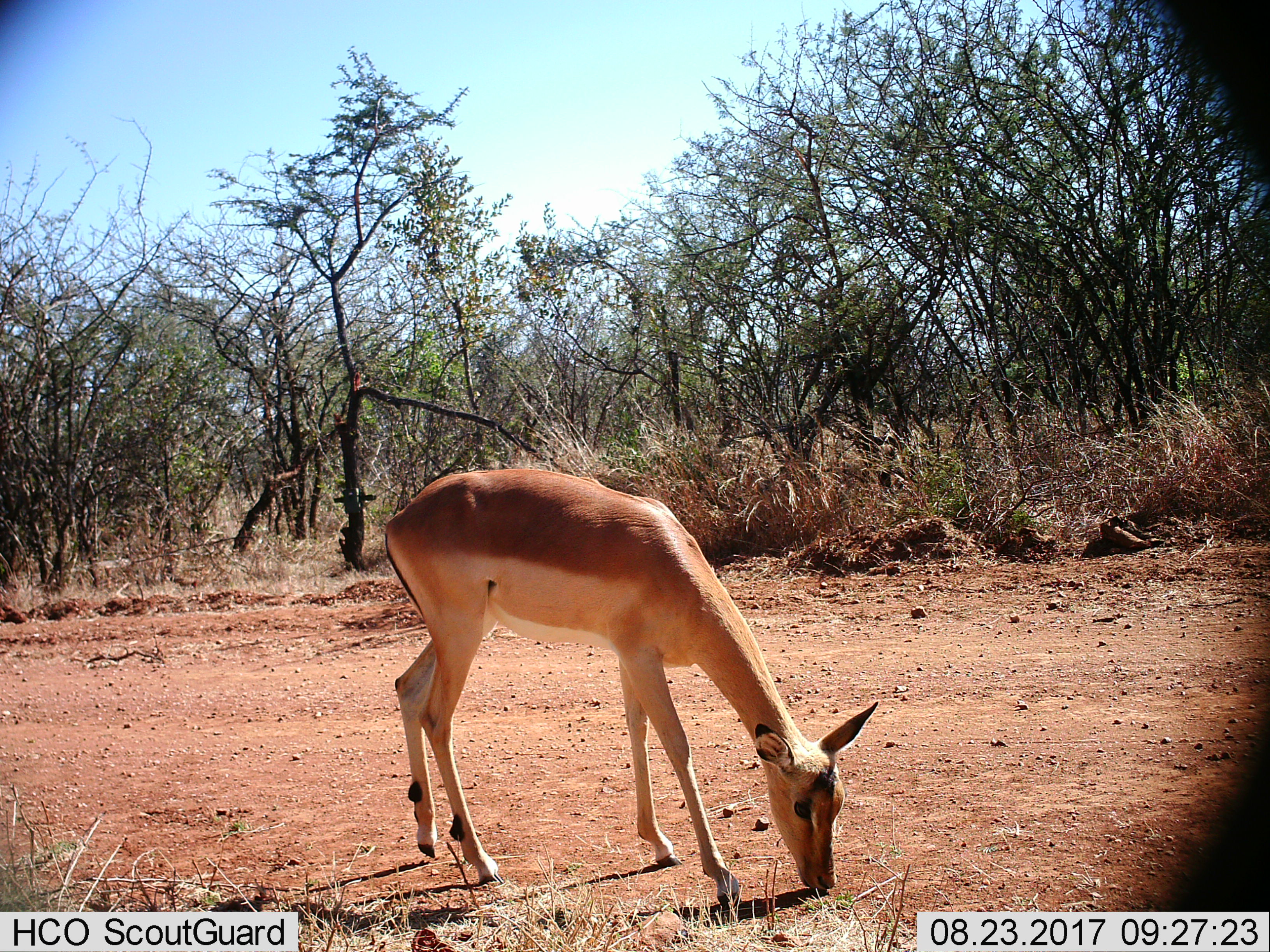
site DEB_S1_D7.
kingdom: Animalia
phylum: Chordata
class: Mammalia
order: Artiodactyla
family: Bovidae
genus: Aepyceros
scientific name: Aepyceros melampus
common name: impala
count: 1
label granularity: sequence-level